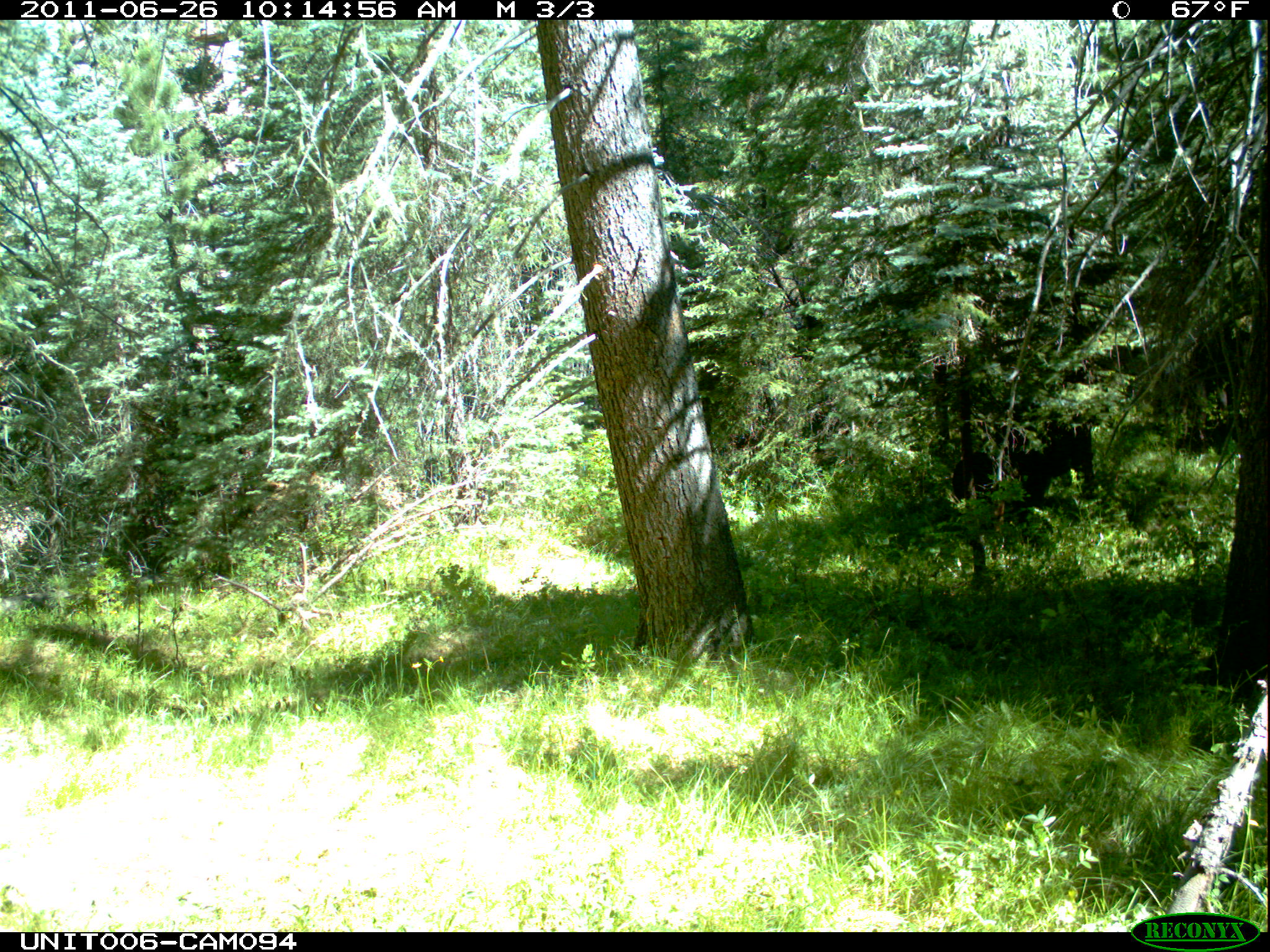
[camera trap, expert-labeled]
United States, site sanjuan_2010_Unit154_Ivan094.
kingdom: Animalia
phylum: Chordata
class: Mammalia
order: Artiodactyla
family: Bovidae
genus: Bos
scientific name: Bos taurus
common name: domestic cow